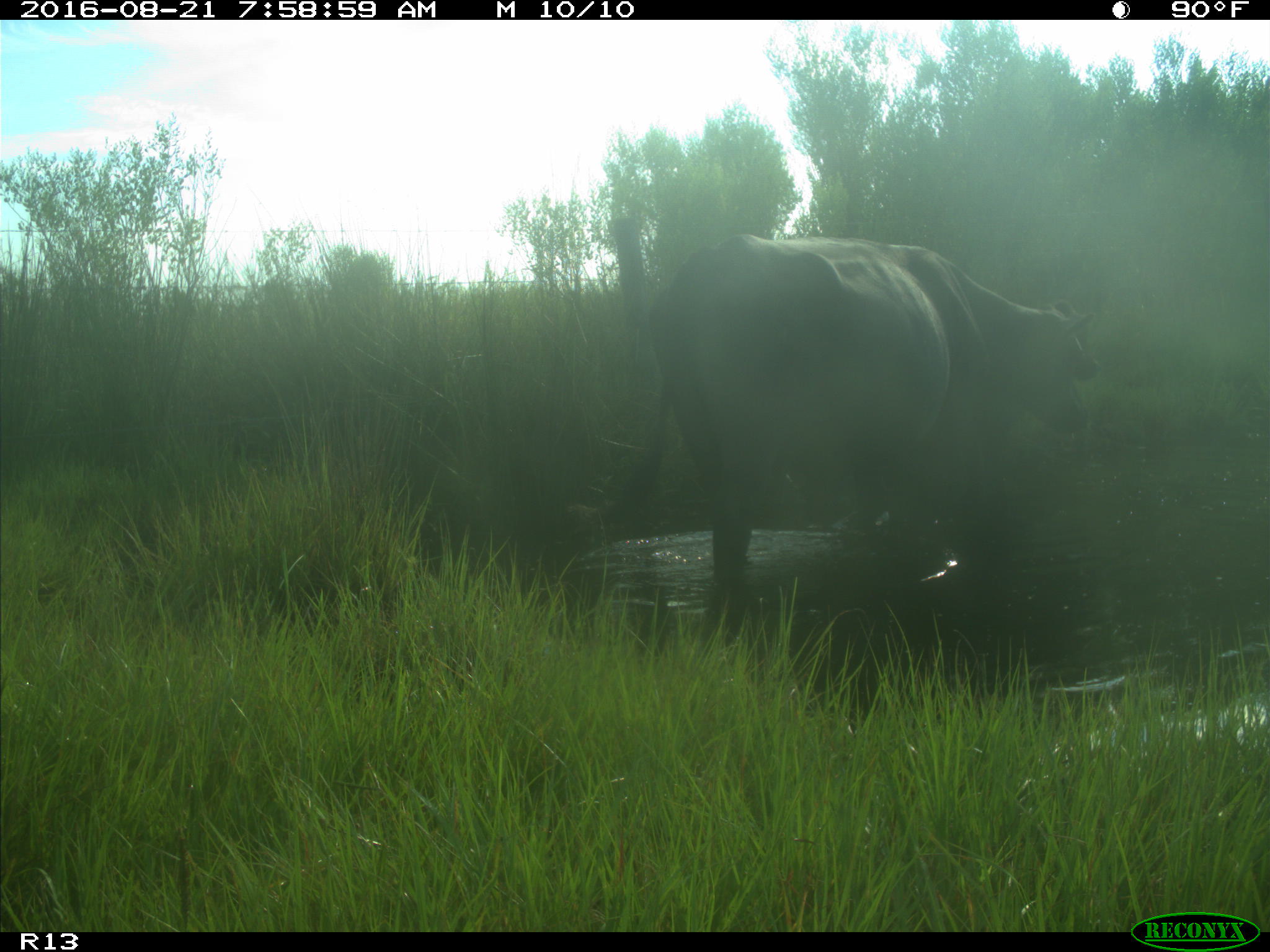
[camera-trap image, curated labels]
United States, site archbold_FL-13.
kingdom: Animalia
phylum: Chordata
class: Mammalia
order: Artiodactyla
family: Bovidae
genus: Bos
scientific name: Bos taurus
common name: domestic cow